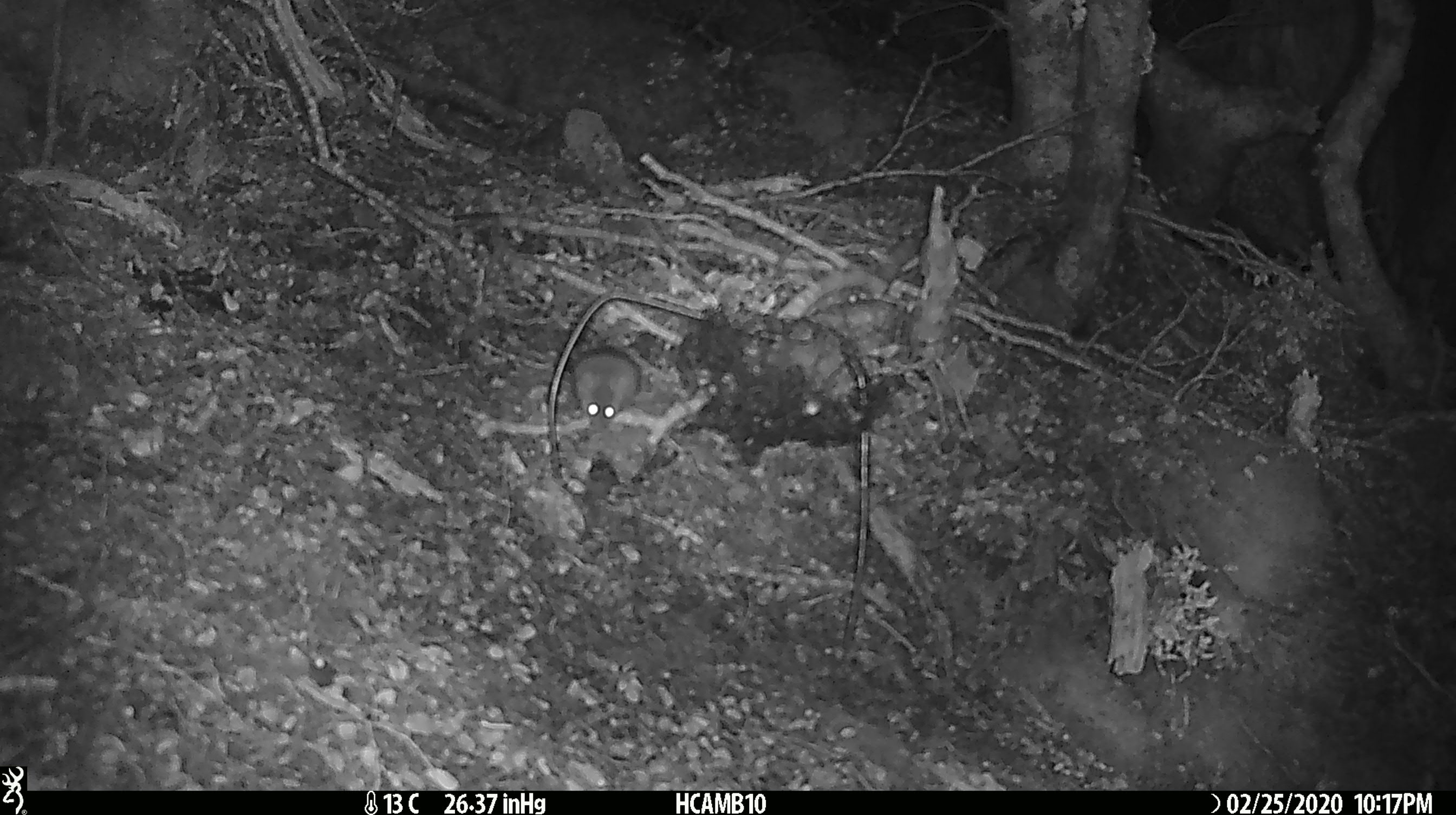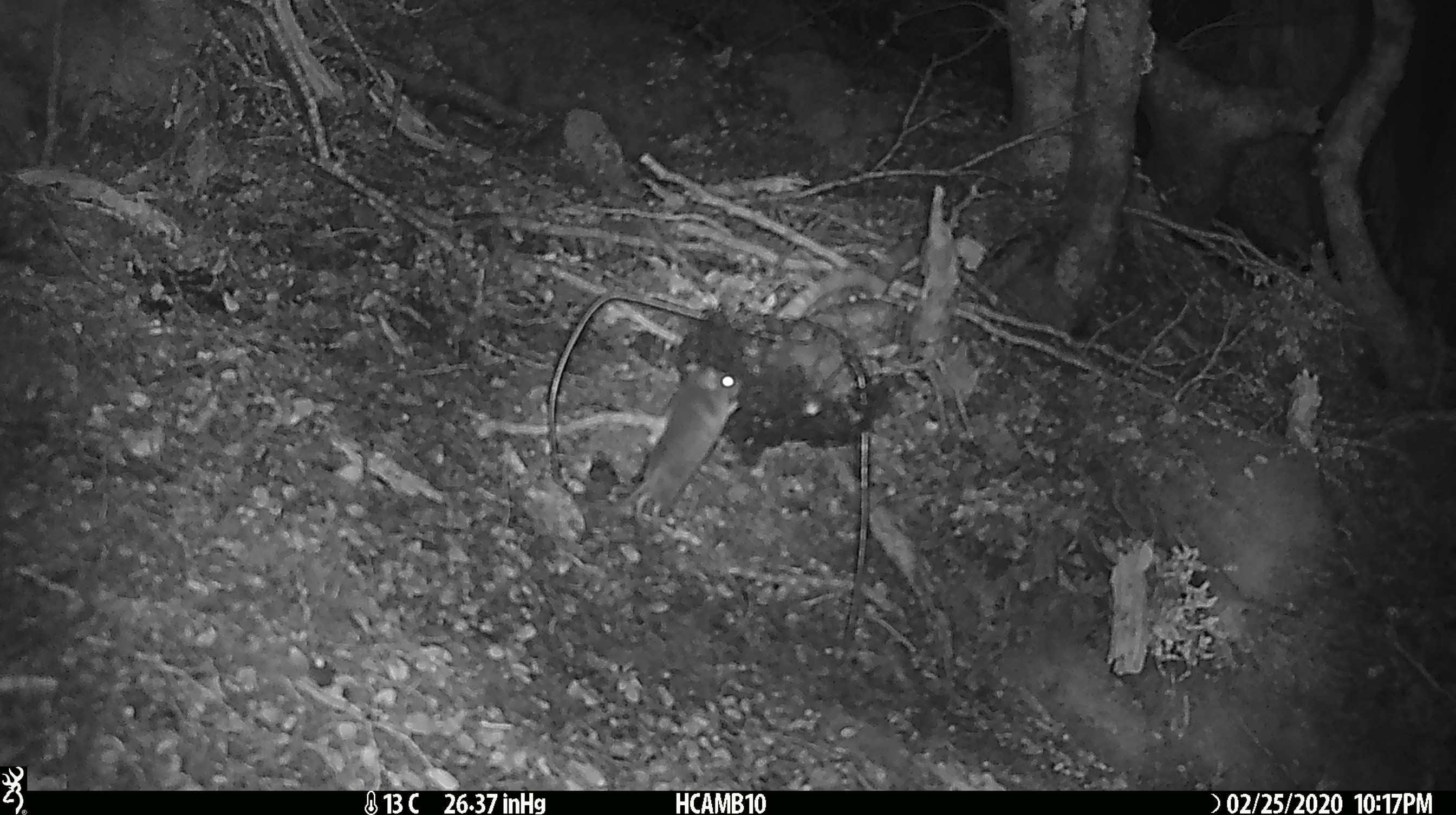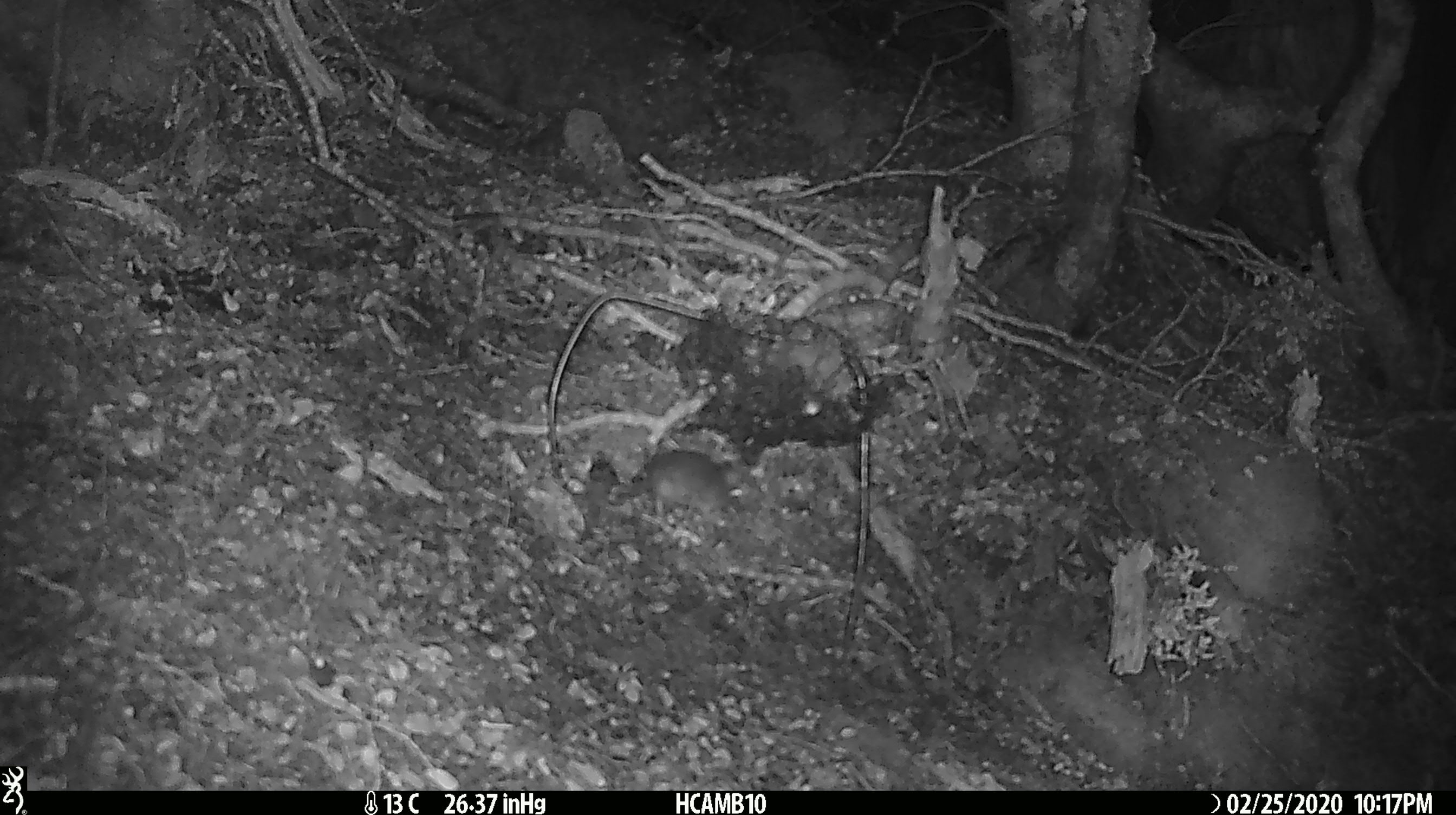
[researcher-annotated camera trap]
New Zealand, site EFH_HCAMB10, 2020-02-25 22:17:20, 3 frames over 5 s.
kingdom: Animalia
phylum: Chordata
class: Mammalia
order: Rodentia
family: Muridae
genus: Mus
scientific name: Mus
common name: mouse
Mouse (Mus).